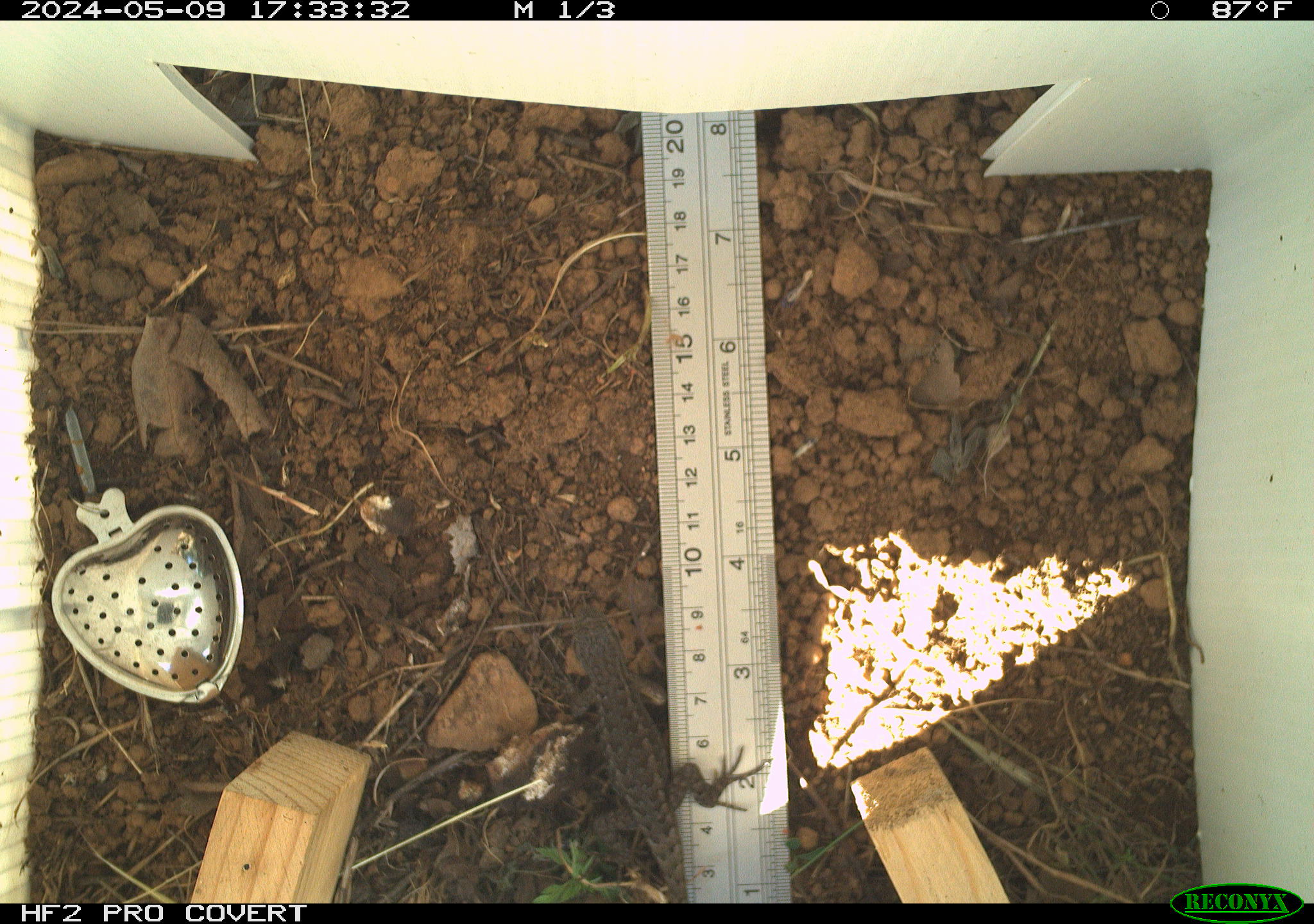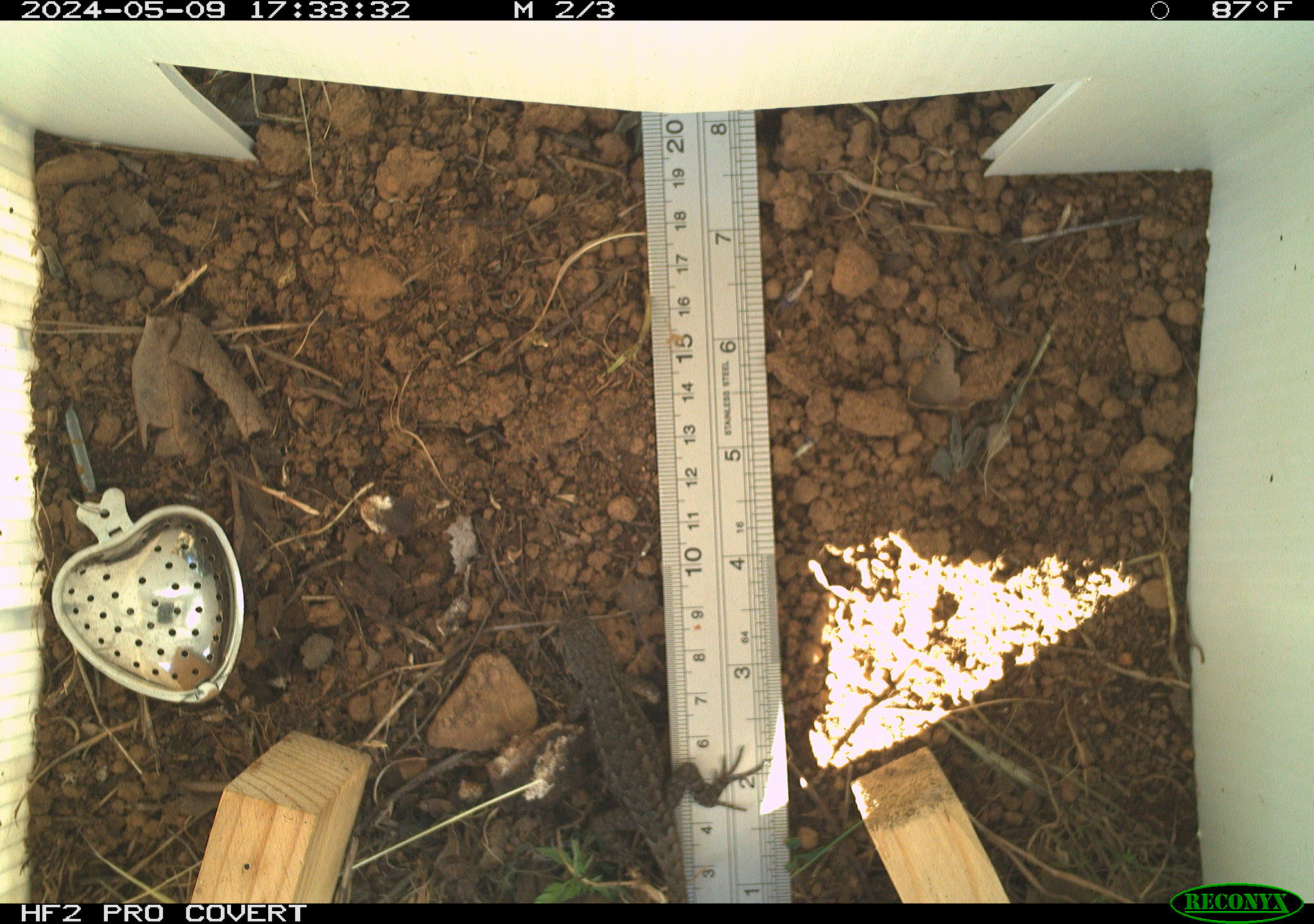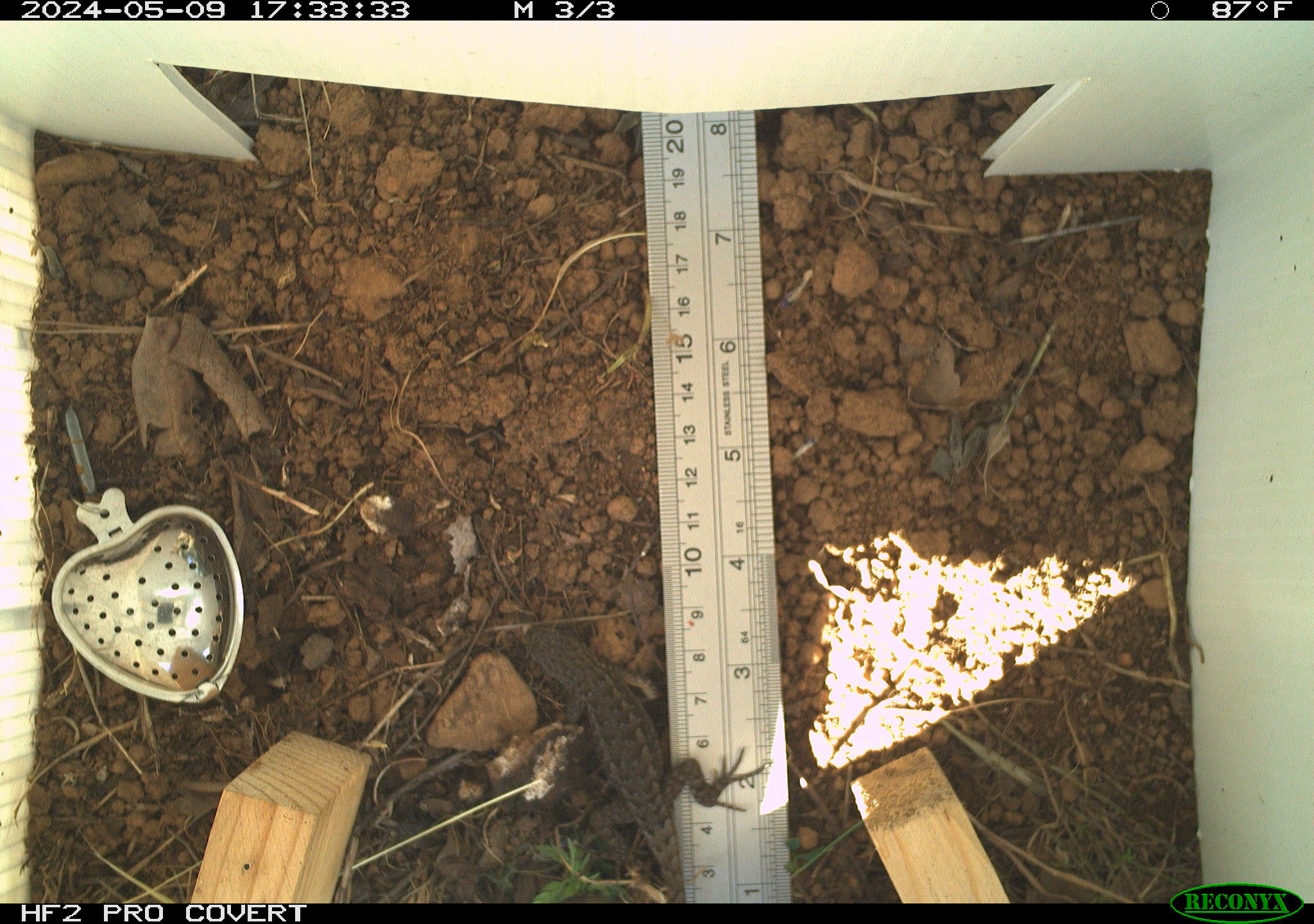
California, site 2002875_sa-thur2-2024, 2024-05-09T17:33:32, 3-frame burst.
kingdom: Animalia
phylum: Chordata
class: Reptilia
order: Squamata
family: Phrynosomatidae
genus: Sceloporus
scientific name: Sceloporus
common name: spiny lizards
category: sceloporus species